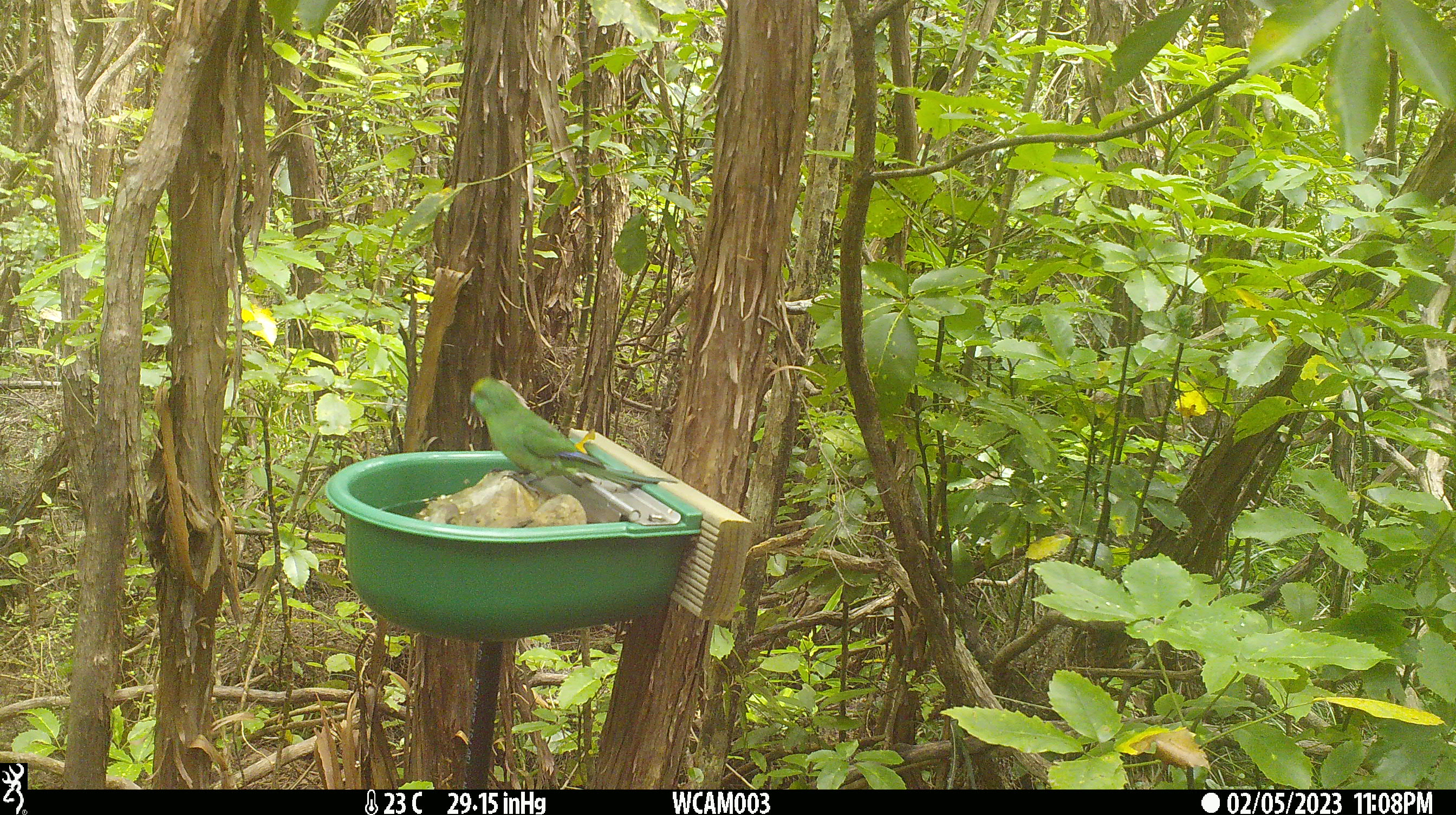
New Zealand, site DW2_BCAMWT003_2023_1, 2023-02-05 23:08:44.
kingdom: Animalia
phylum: Chordata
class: Aves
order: Psittaciformes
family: Psittaculidae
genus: Cyanoramphus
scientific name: Cyanoramphus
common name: parakeet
Parakeet (Cyanoramphus).